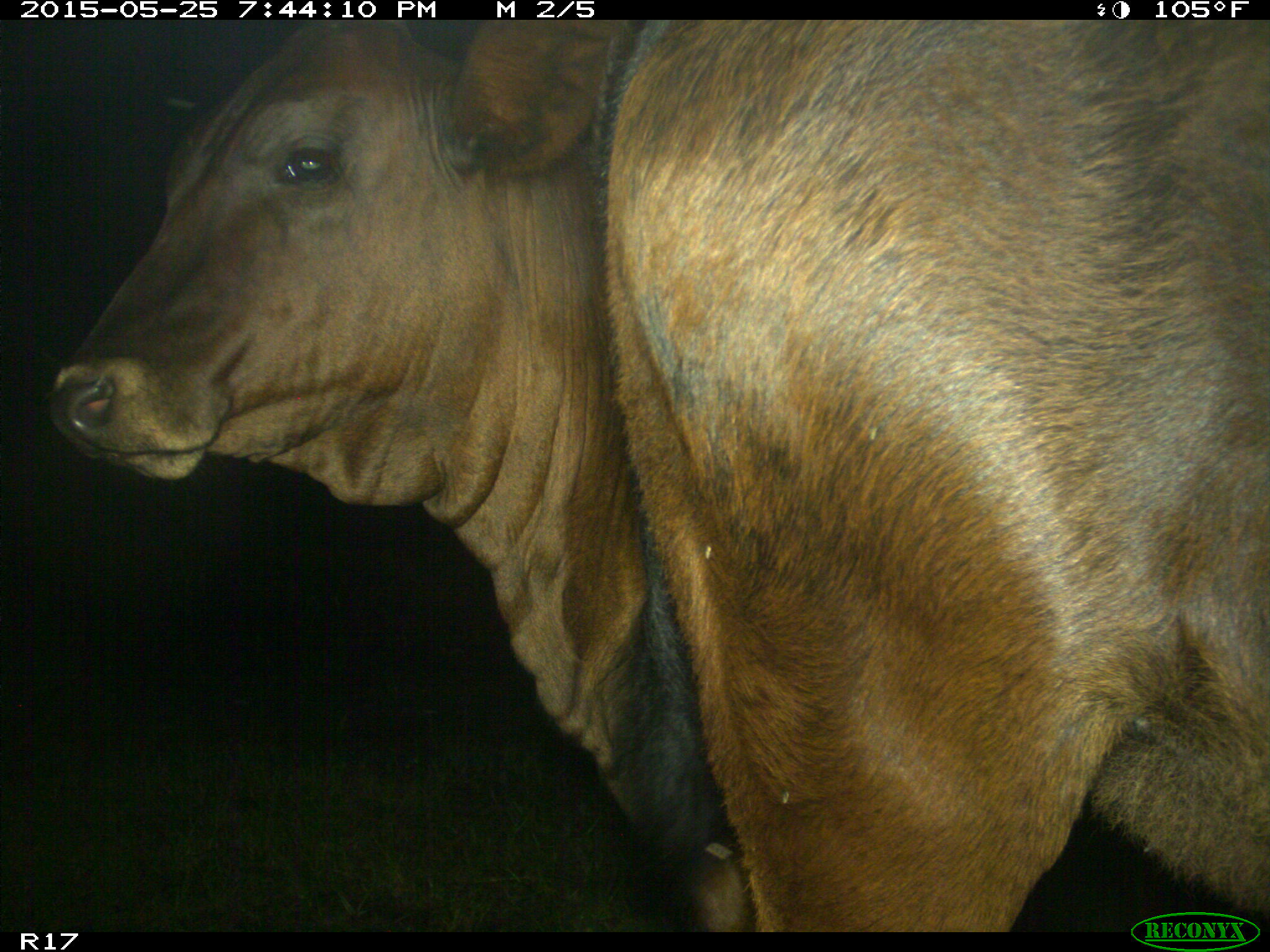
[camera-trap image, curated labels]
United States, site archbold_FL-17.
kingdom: Animalia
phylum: Chordata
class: Mammalia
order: Artiodactyla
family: Bovidae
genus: Bos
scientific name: Bos taurus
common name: domestic cow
Bos taurus (domestic cow).